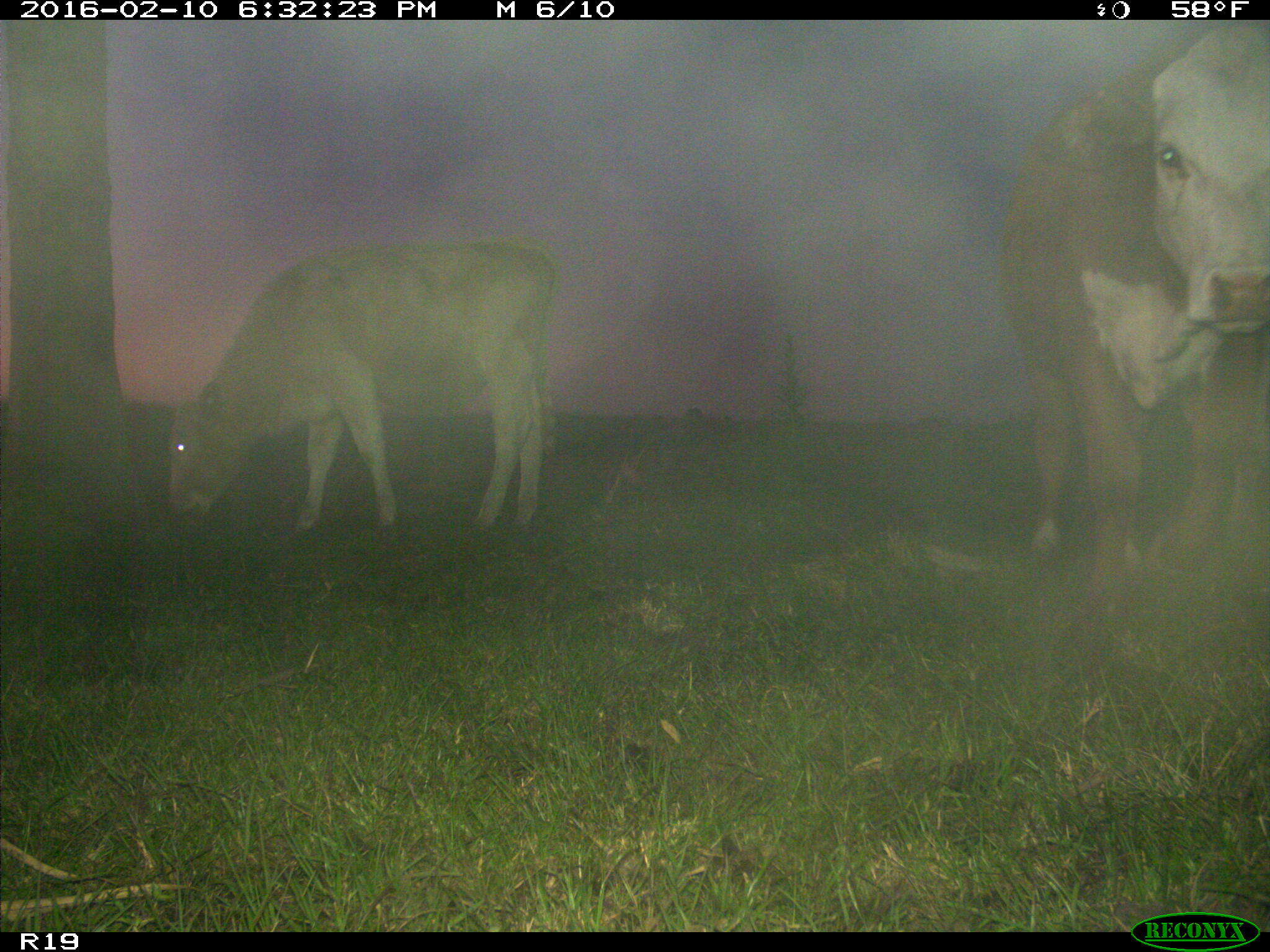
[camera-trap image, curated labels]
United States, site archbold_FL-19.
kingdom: Animalia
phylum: Chordata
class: Mammalia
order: Artiodactyla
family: Bovidae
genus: Bos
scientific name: Bos taurus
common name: domestic cow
Bos taurus (domestic cow).